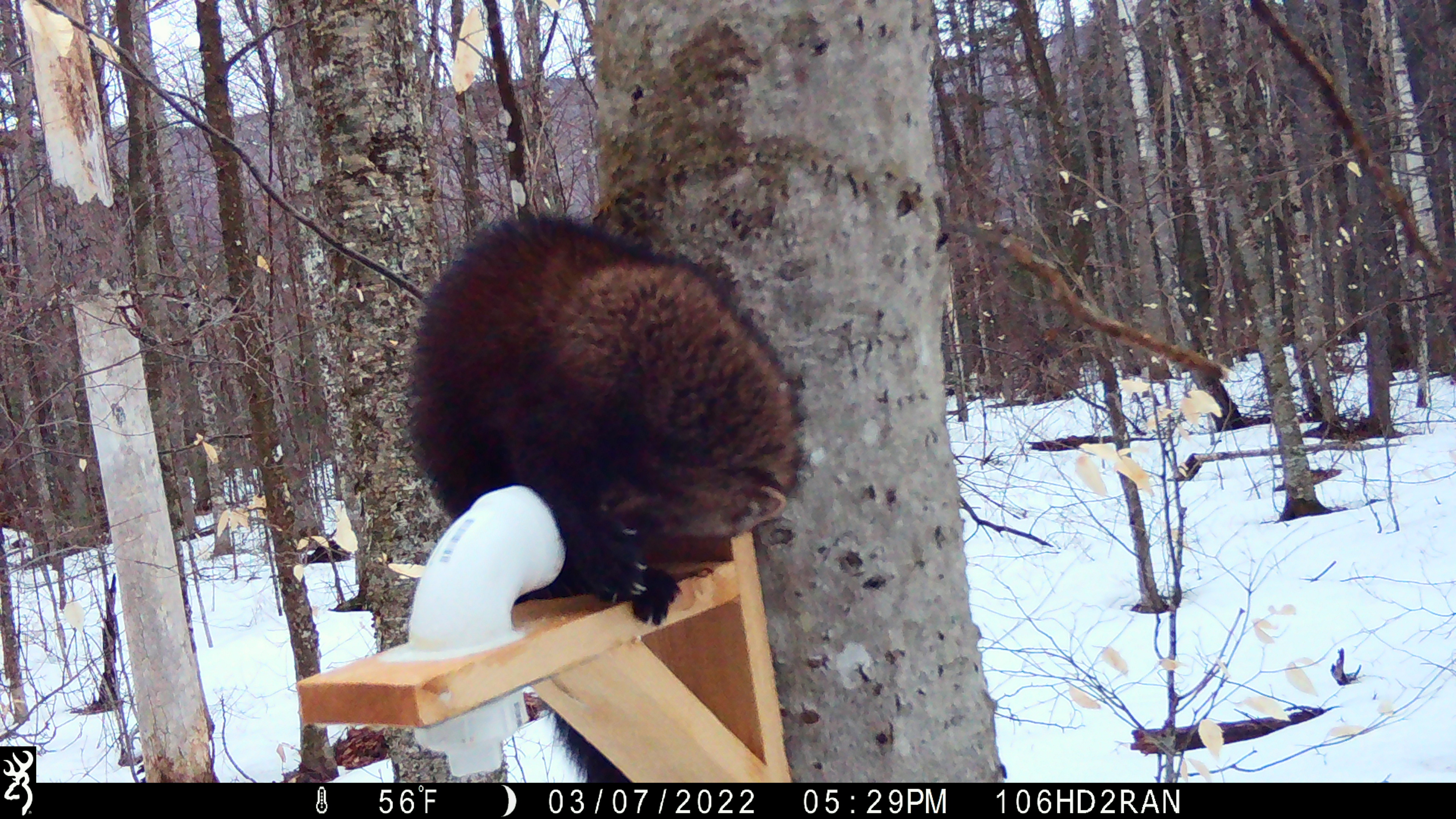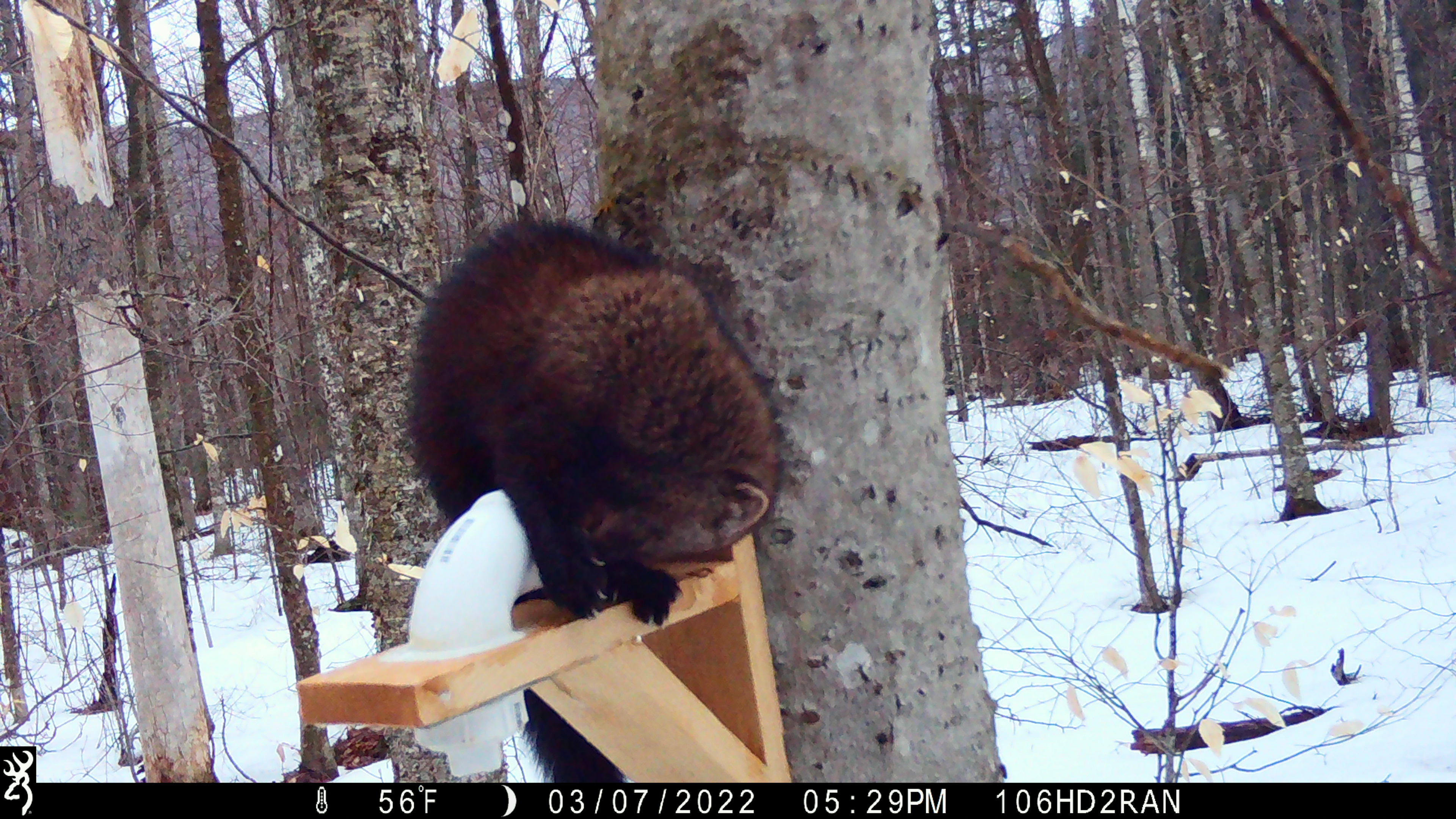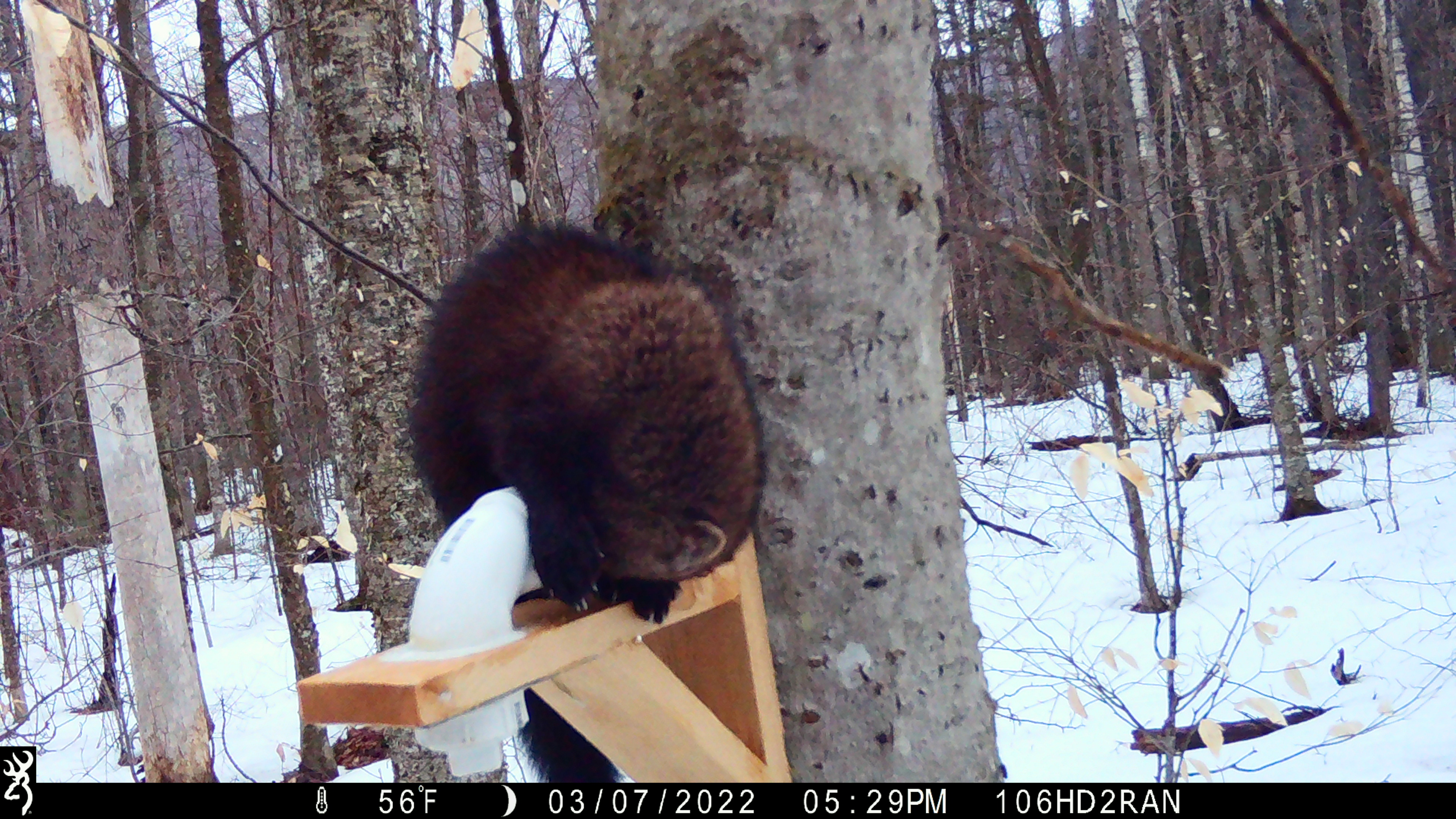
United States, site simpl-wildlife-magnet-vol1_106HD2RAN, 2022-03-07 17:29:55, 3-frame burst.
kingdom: Animalia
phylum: Chordata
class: Mammalia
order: Carnivora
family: Mustelidae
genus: Pekania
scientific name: Pekania pennanti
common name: fisher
Fisher (Pekania pennanti).